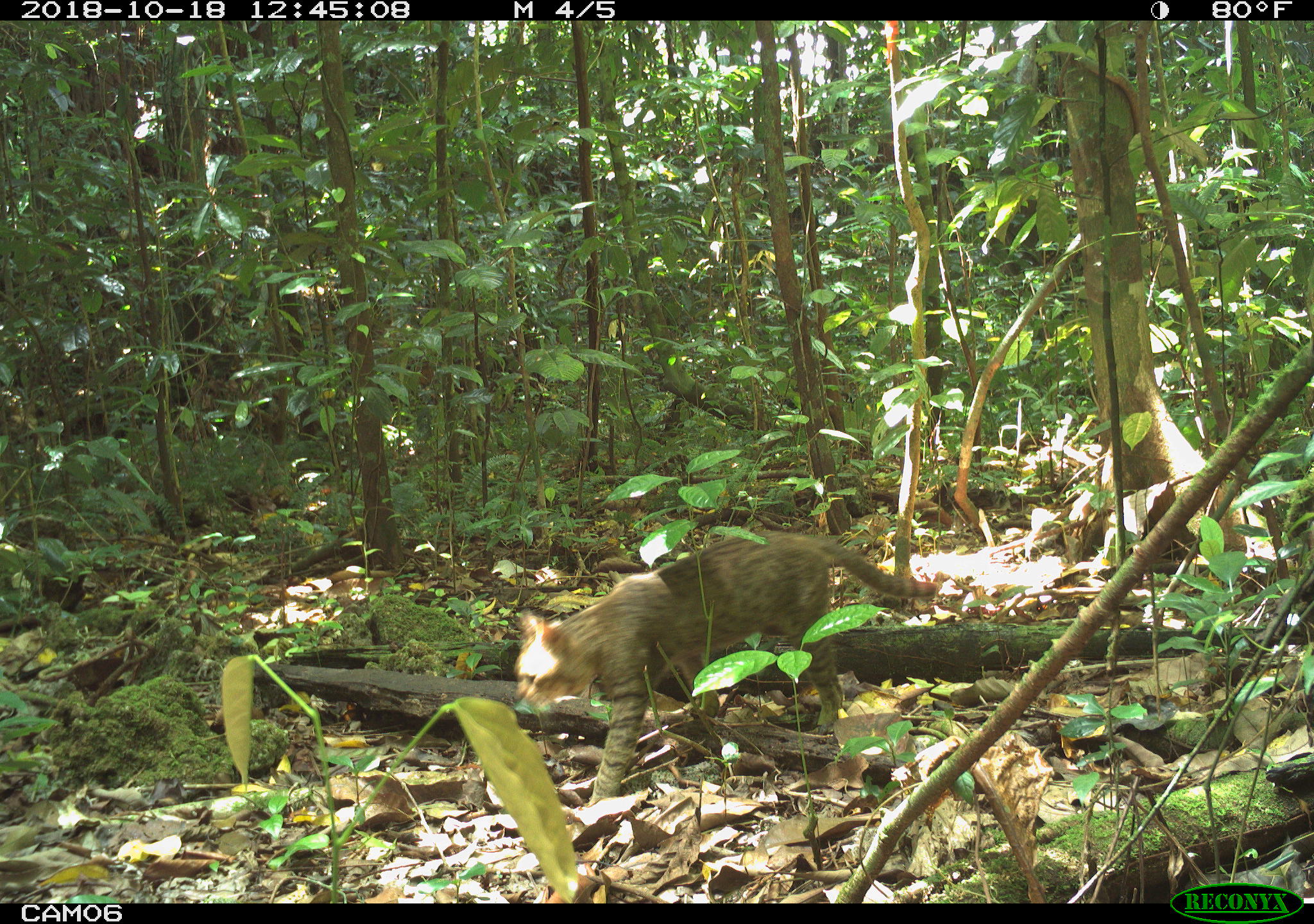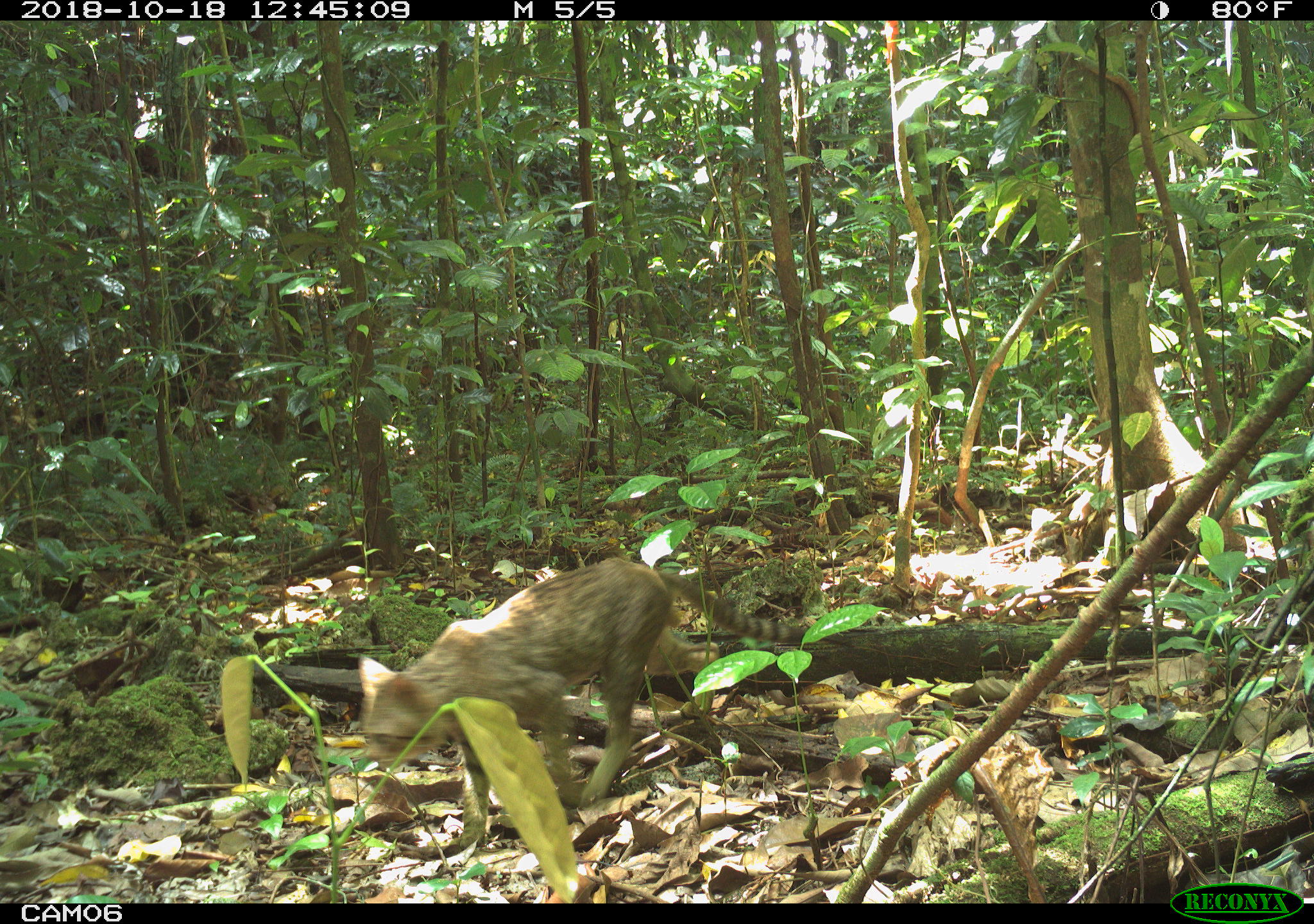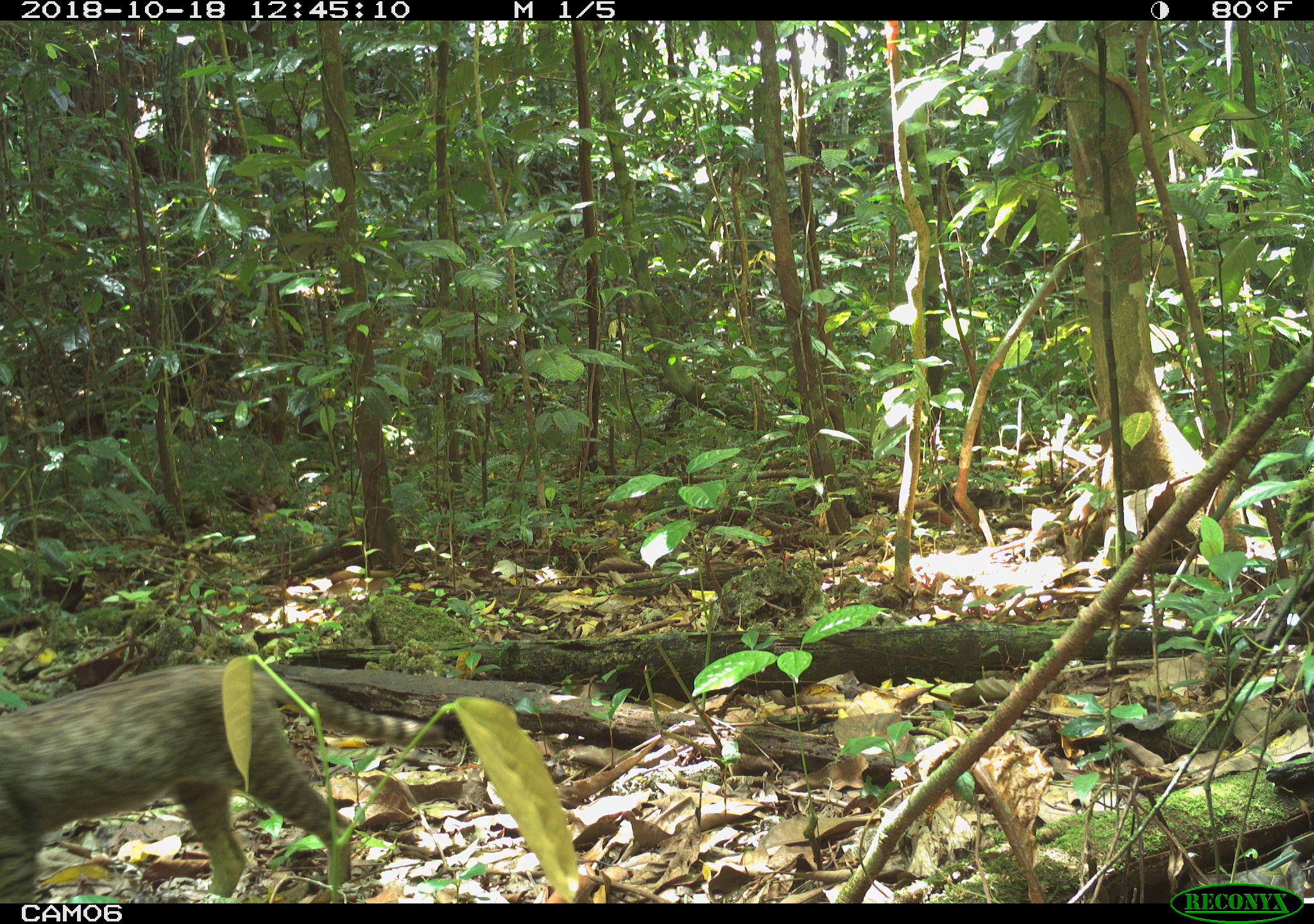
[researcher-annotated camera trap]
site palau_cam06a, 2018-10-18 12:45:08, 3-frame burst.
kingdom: Animalia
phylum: Chordata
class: Mammalia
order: Carnivora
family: Felidae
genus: Felis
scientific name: Felis catus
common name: cat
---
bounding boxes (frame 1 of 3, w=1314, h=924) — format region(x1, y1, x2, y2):
cat: region(515, 529, 935, 803)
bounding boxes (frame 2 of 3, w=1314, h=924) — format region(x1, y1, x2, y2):
cat: region(354, 554, 807, 826)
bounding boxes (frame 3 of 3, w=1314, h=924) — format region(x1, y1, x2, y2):
cat: region(2, 657, 461, 905)